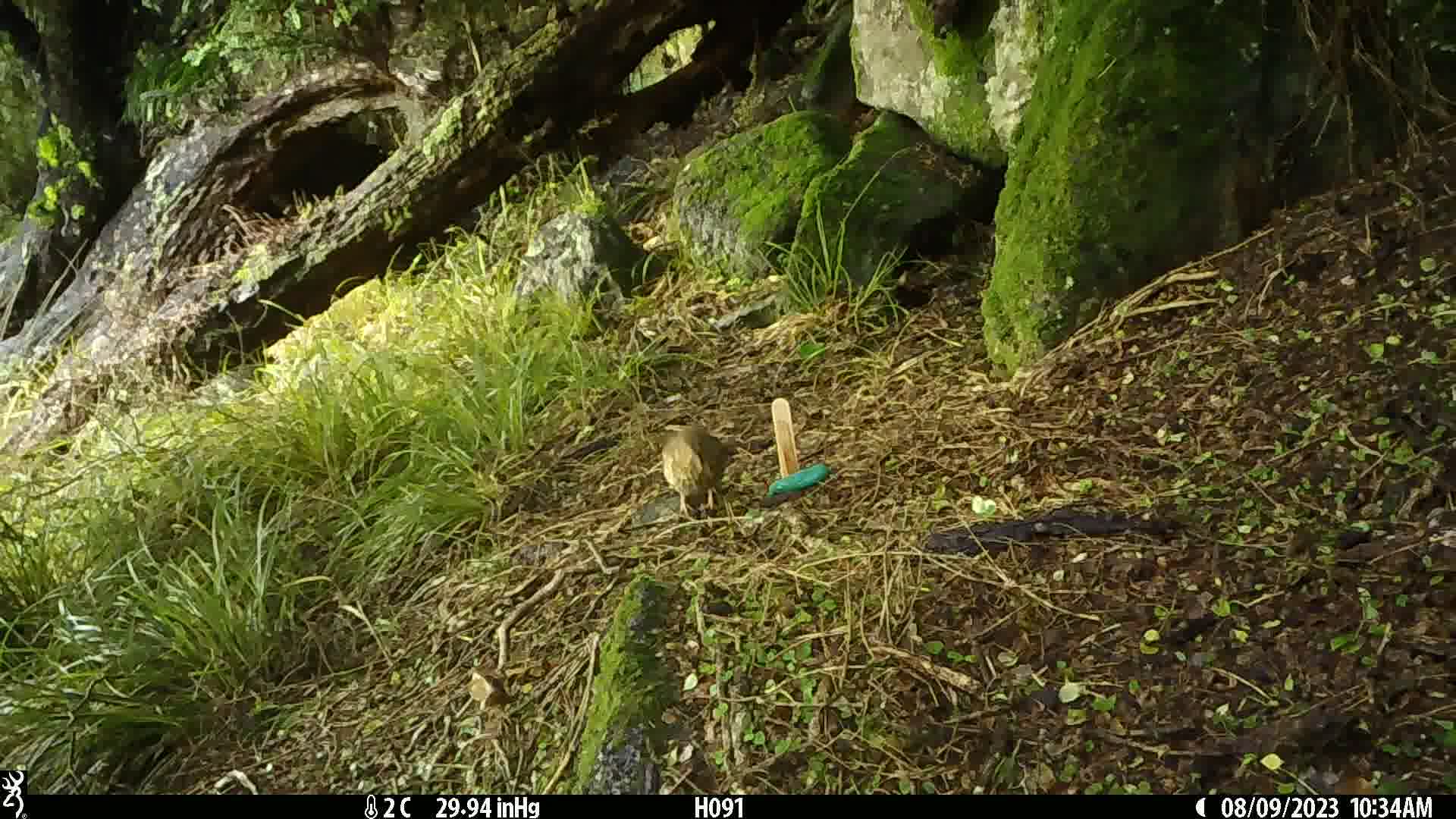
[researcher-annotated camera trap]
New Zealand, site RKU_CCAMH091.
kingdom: Animalia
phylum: Chordata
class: Aves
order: Passeriformes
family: Turdidae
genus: Turdus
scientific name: Turdus philomelos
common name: song thrush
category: thrush